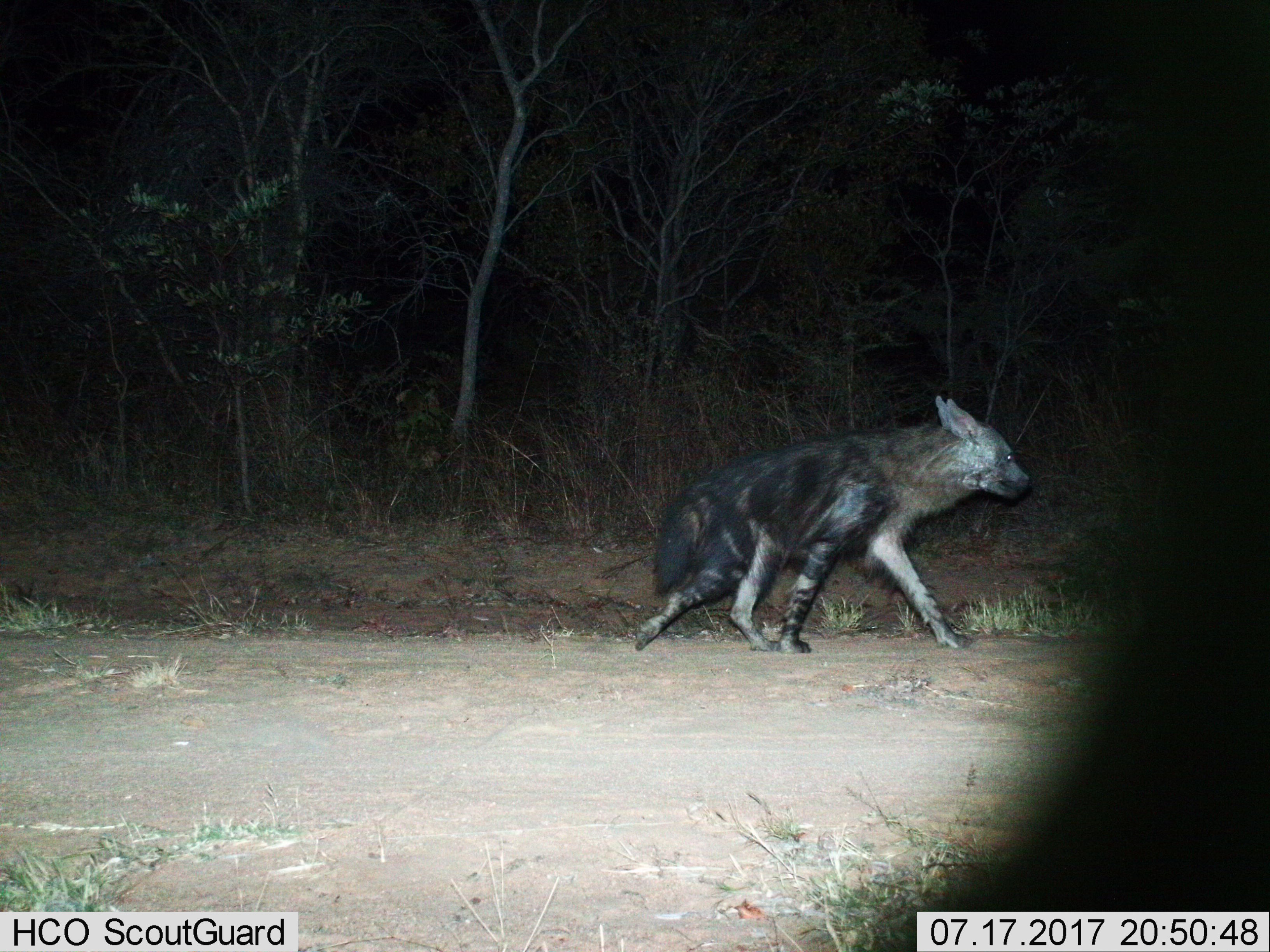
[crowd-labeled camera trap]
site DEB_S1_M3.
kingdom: Animalia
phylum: Chordata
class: Mammalia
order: Carnivora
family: Hyaenidae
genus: Parahyaena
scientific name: Parahyaena brunnea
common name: brown hyena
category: hyenabrown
Hyenabrown (brown hyena) (Parahyaena brunnea), count 1. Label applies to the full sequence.